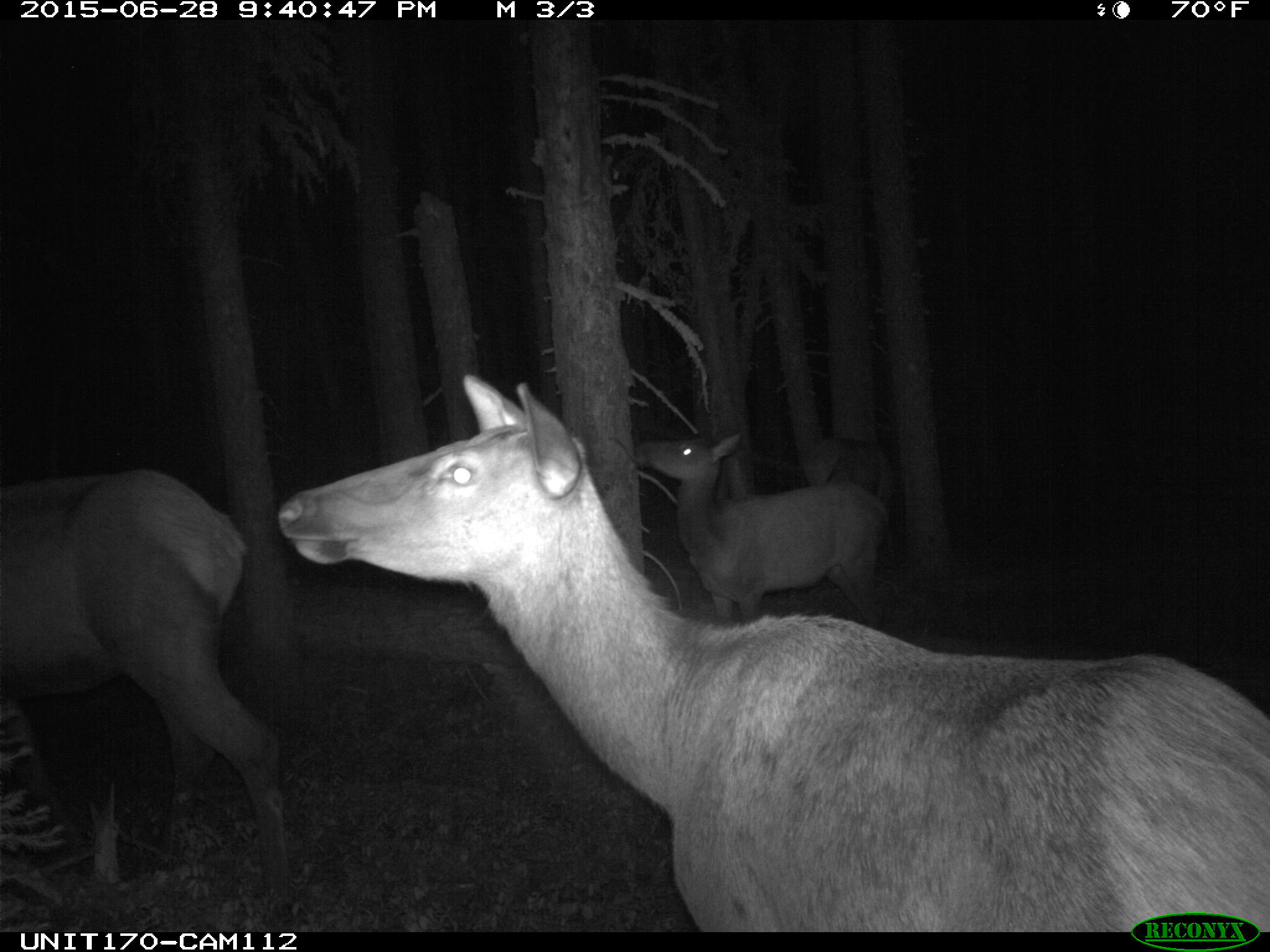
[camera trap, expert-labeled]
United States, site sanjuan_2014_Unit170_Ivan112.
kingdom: Animalia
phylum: Chordata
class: Mammalia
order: Artiodactyla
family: Cervidae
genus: Cervus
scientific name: Cervus elaphus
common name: red deer